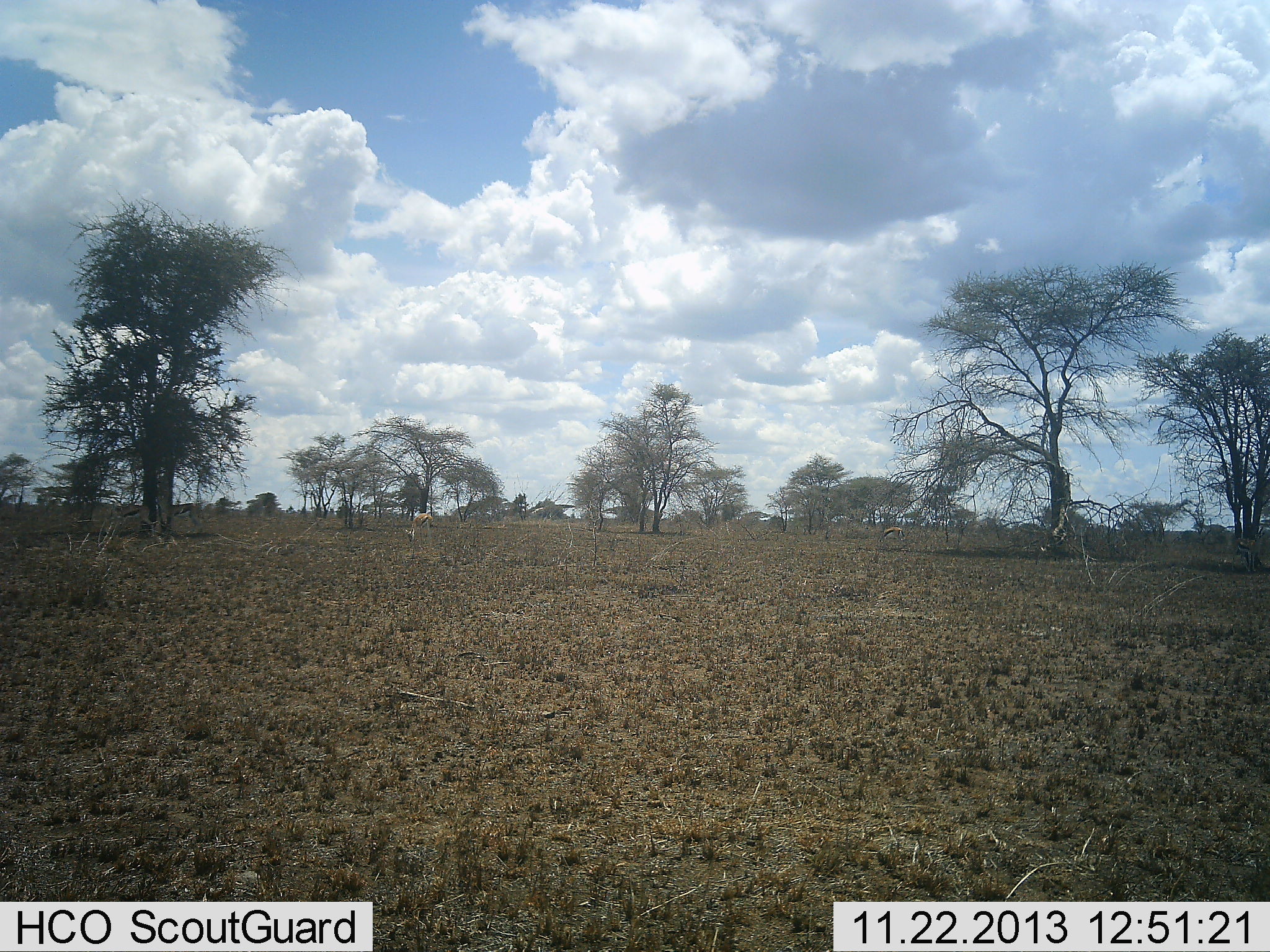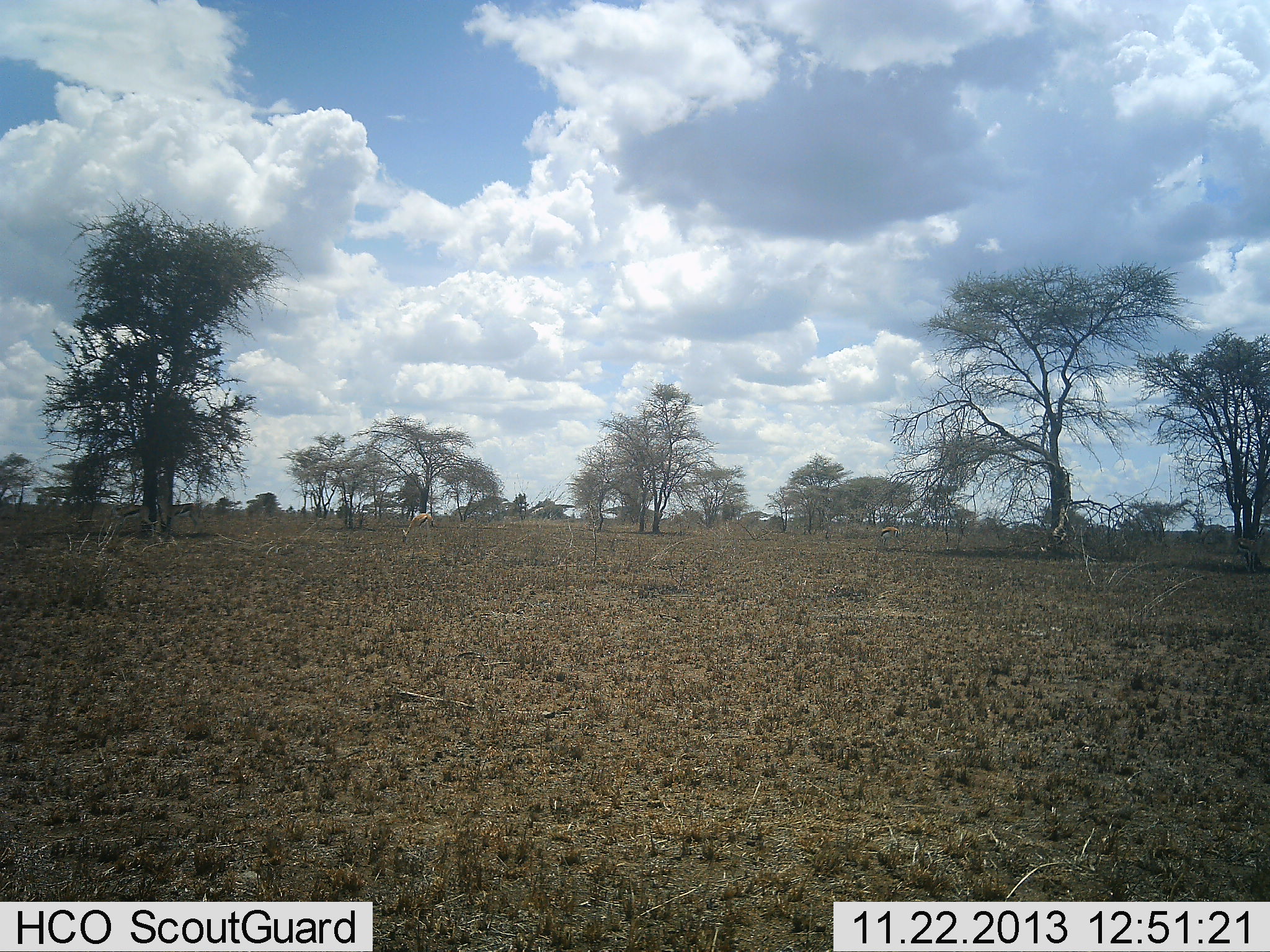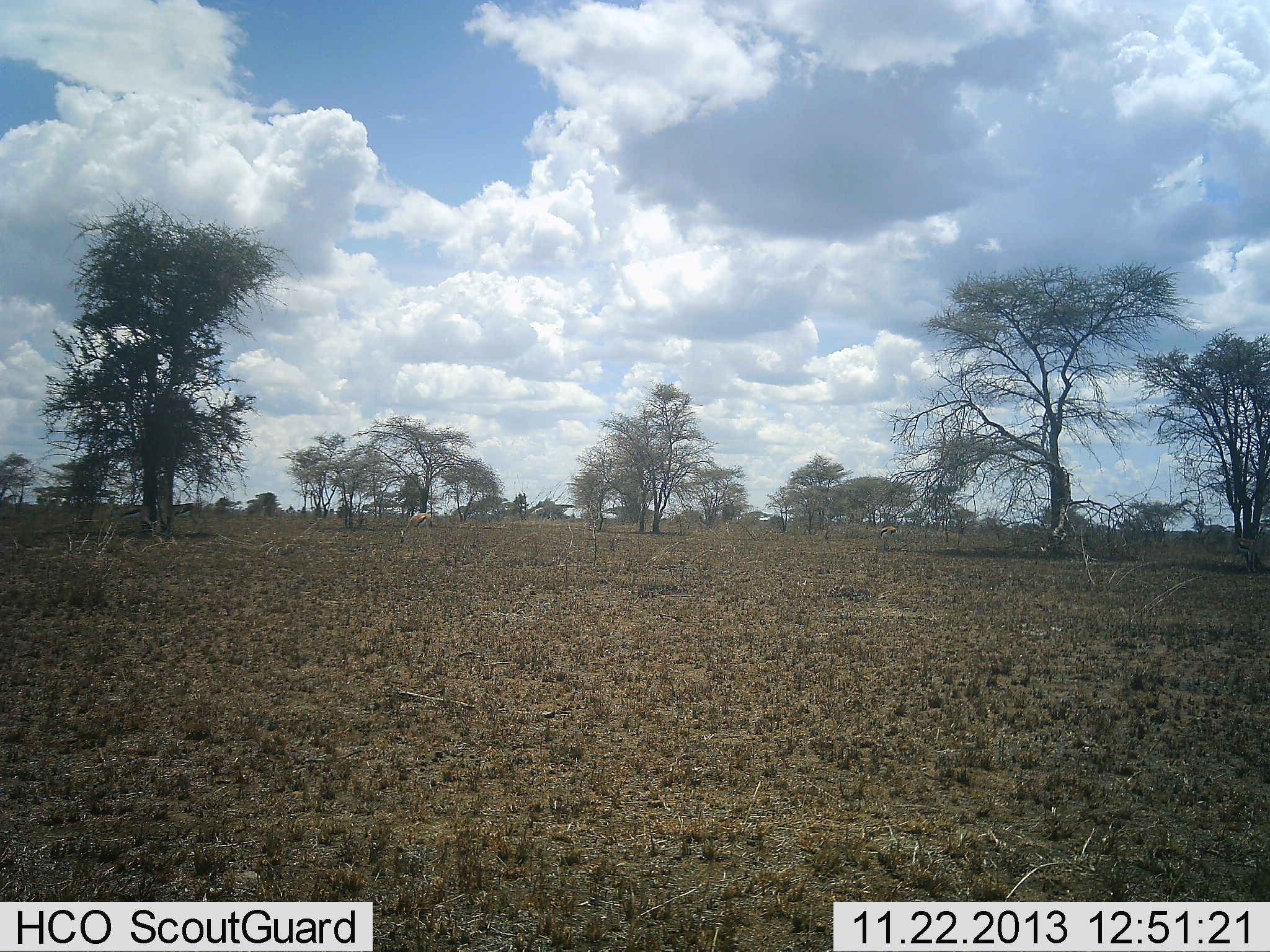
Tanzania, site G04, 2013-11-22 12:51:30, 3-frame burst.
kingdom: Animalia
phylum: Chordata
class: Mammalia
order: Artiodactyla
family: Bovidae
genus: Eudorcas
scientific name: Eudorcas thomsonii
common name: thomson's gazelle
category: gazellethomsons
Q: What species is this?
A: Gazellethomsons (thomson's gazelle) (Eudorcas thomsonii).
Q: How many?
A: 3.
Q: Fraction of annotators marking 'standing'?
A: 50%.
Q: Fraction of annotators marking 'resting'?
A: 0%.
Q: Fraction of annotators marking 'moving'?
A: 0%.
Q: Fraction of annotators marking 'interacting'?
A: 0%.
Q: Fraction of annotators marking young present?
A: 0%.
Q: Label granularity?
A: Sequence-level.